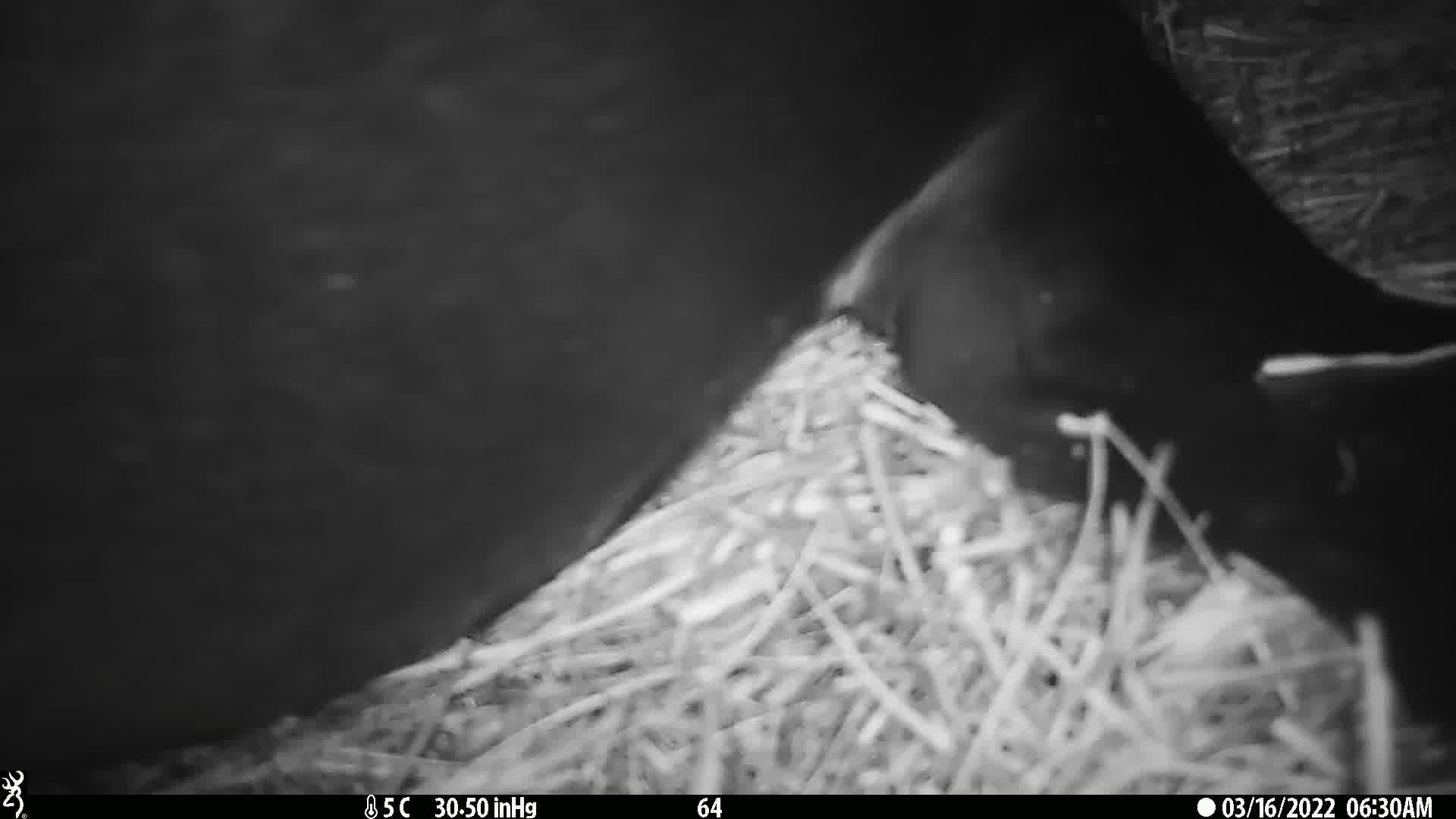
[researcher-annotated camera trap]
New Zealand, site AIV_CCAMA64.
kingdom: Animalia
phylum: Chordata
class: Mammalia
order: Carnivora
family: Otariidae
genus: Phocarctos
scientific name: Phocarctos hookeri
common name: new zealand sea lion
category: sealion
Sealion (new zealand sea lion) (Phocarctos hookeri).